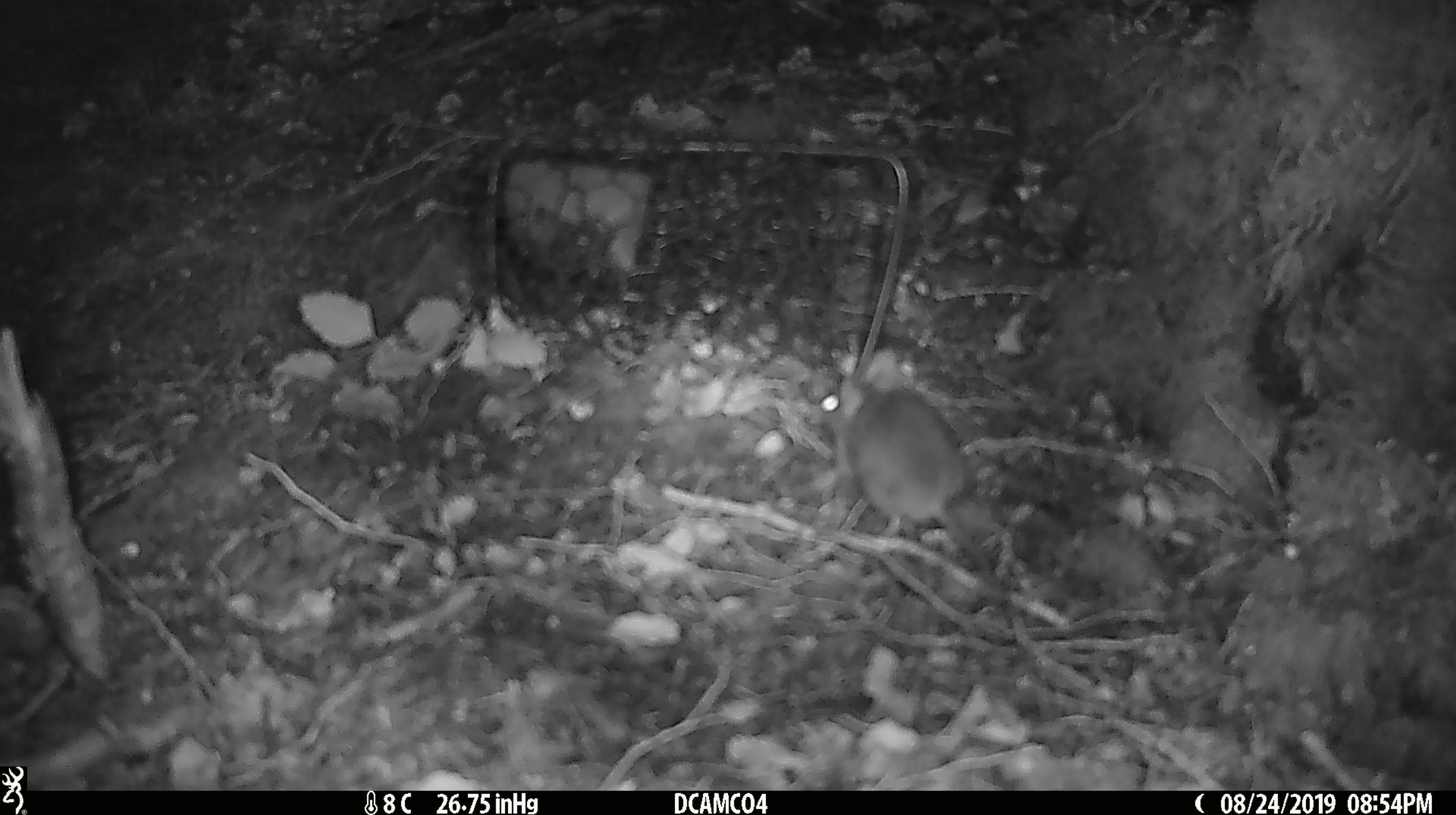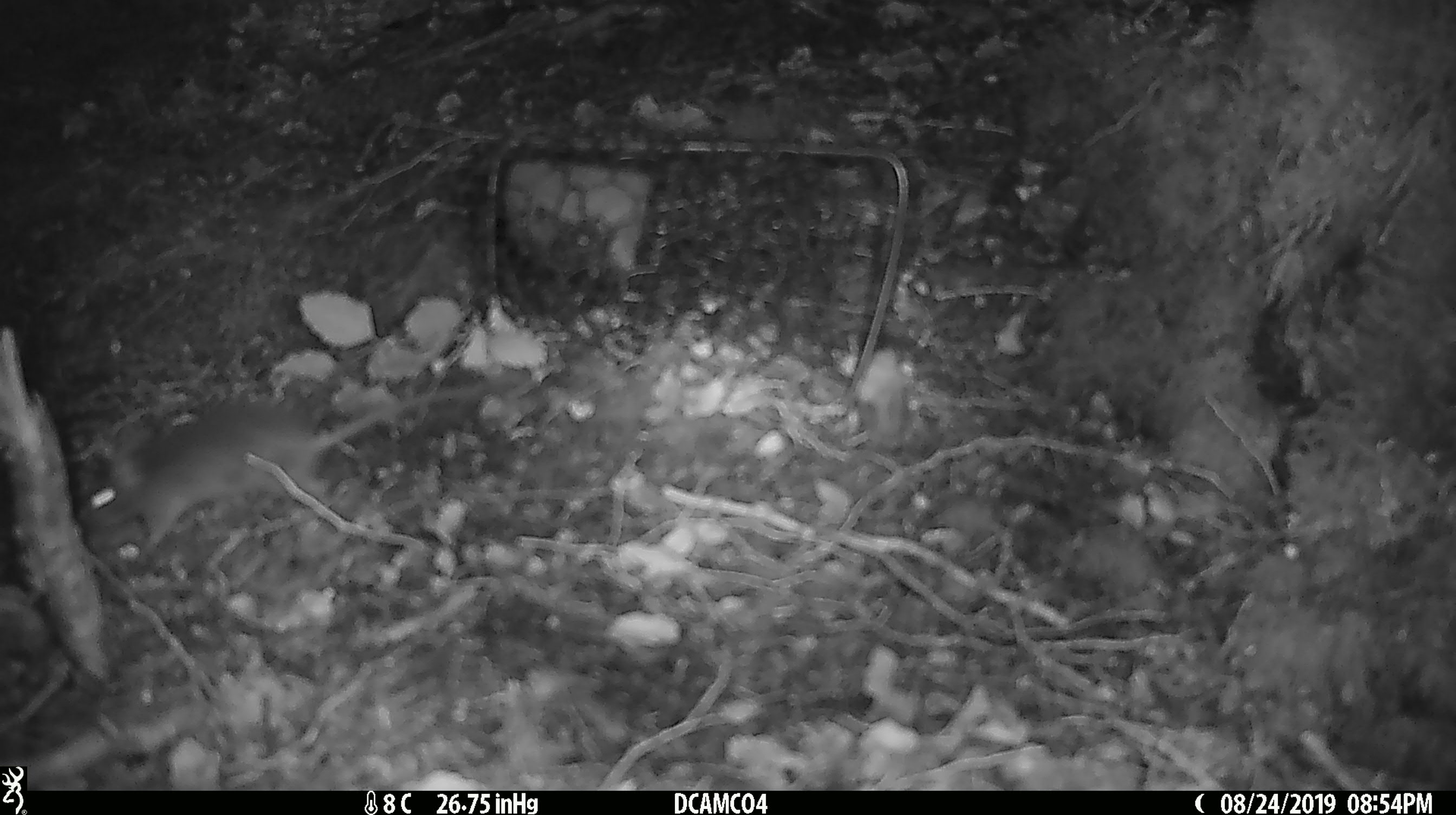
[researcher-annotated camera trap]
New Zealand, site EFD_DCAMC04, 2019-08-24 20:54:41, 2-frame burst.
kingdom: Animalia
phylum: Chordata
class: Mammalia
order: Rodentia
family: Muridae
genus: Mus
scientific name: Mus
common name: mouse